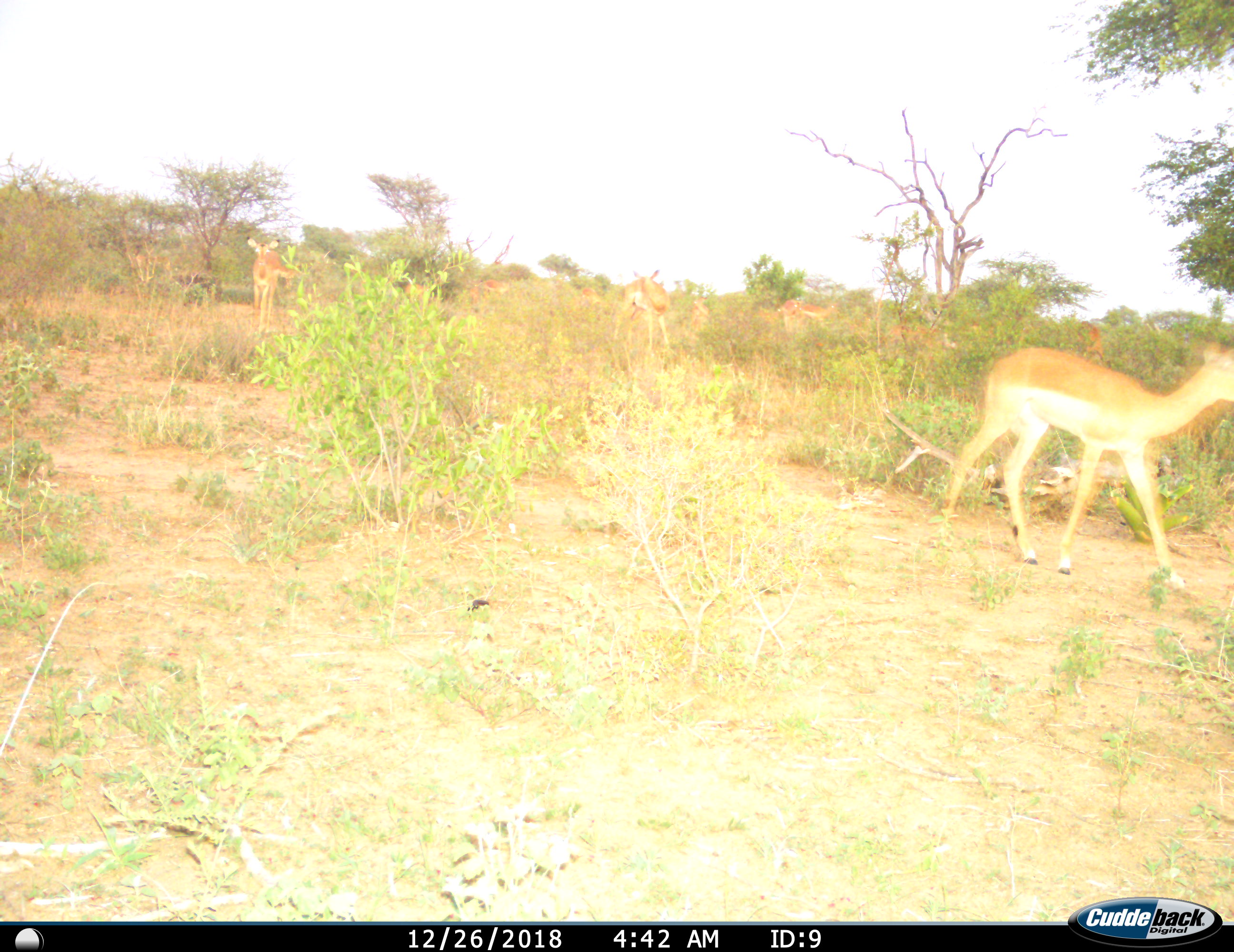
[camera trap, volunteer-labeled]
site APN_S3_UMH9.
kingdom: Animalia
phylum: Chordata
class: Mammalia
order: Artiodactyla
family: Bovidae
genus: Aepyceros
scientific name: Aepyceros melampus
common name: impala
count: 8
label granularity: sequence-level